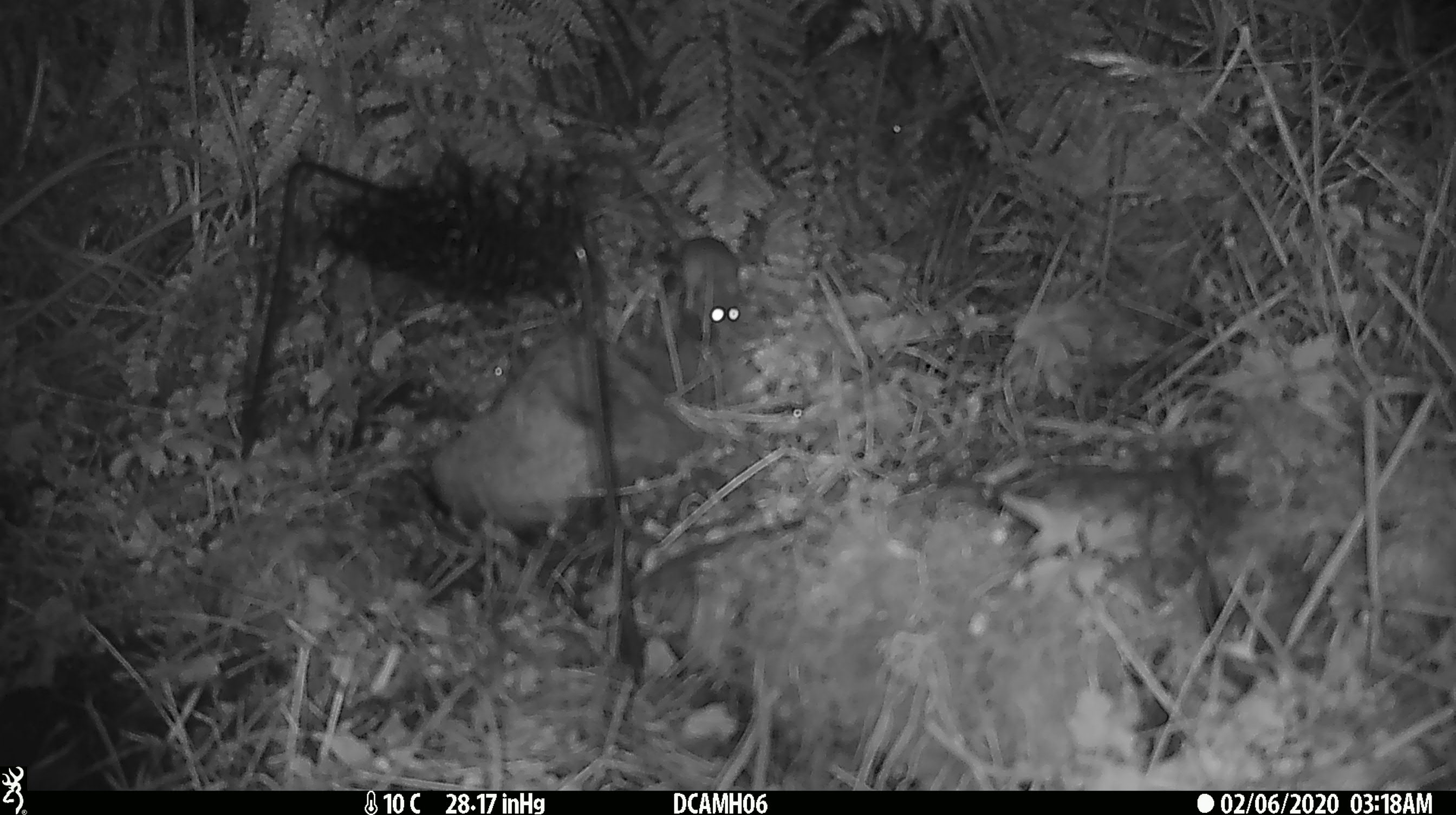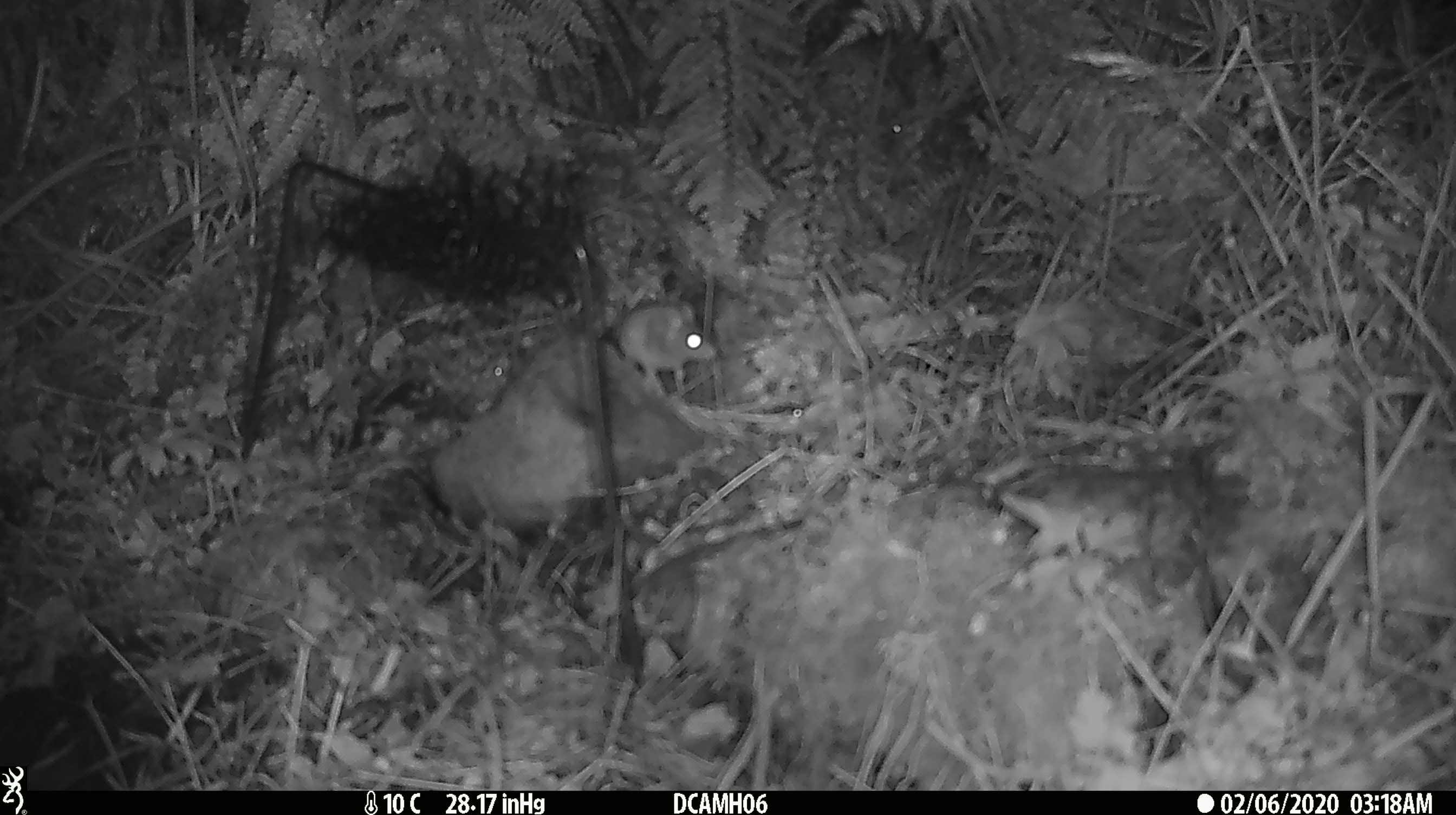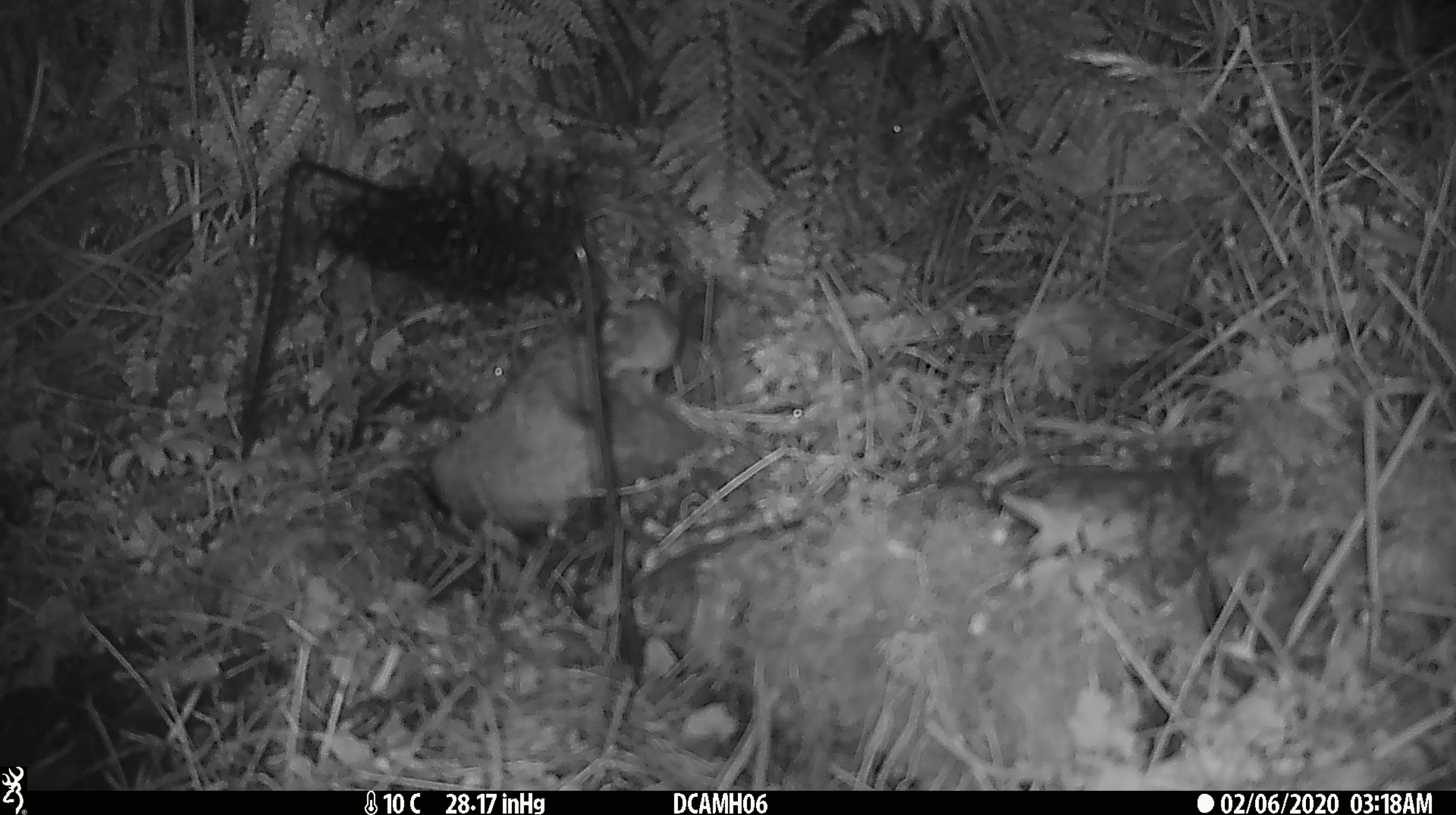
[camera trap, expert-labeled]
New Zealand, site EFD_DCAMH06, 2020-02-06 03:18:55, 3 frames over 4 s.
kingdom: Animalia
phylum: Chordata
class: Mammalia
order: Rodentia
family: Muridae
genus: Mus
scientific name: Mus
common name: mouse